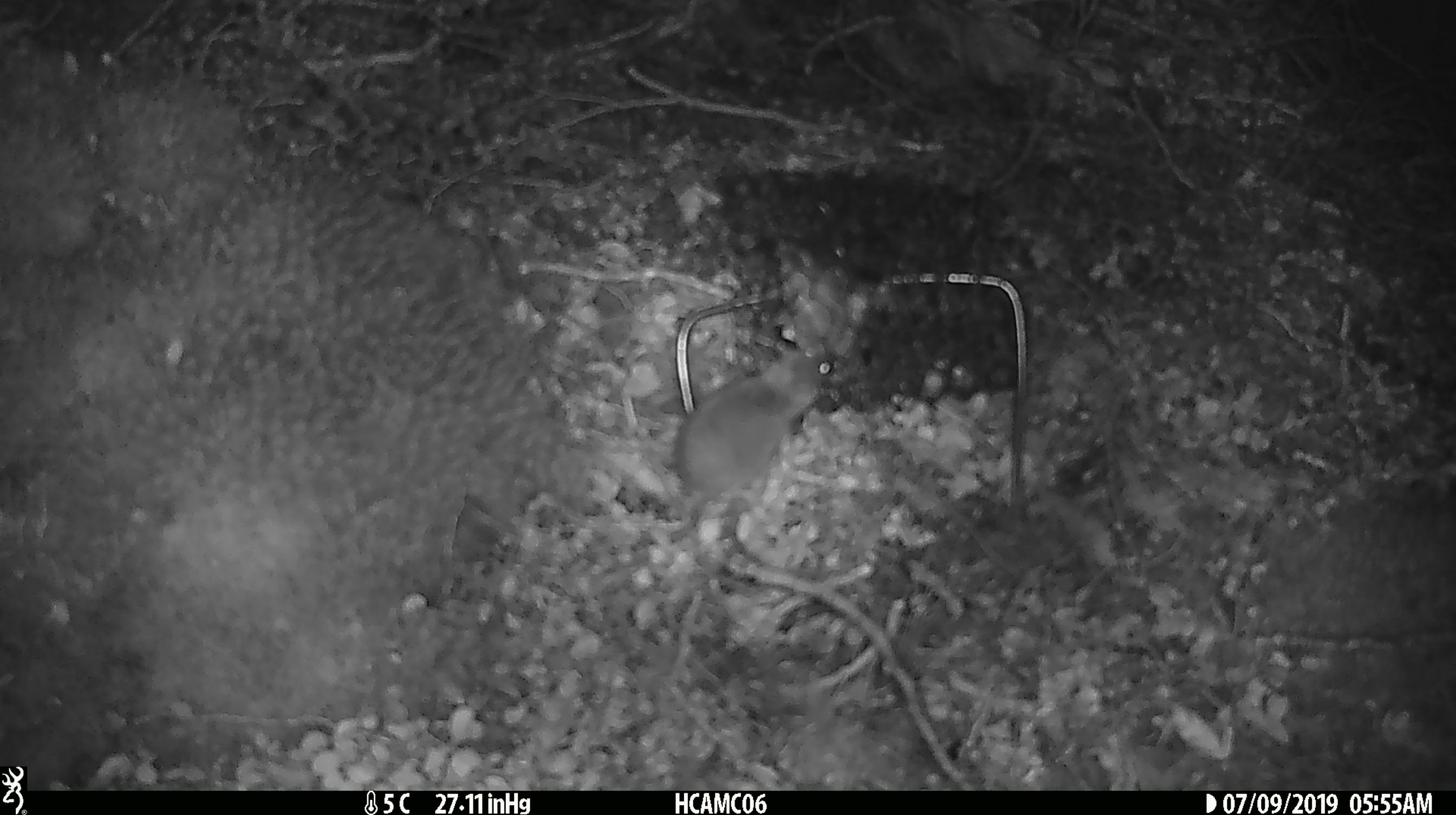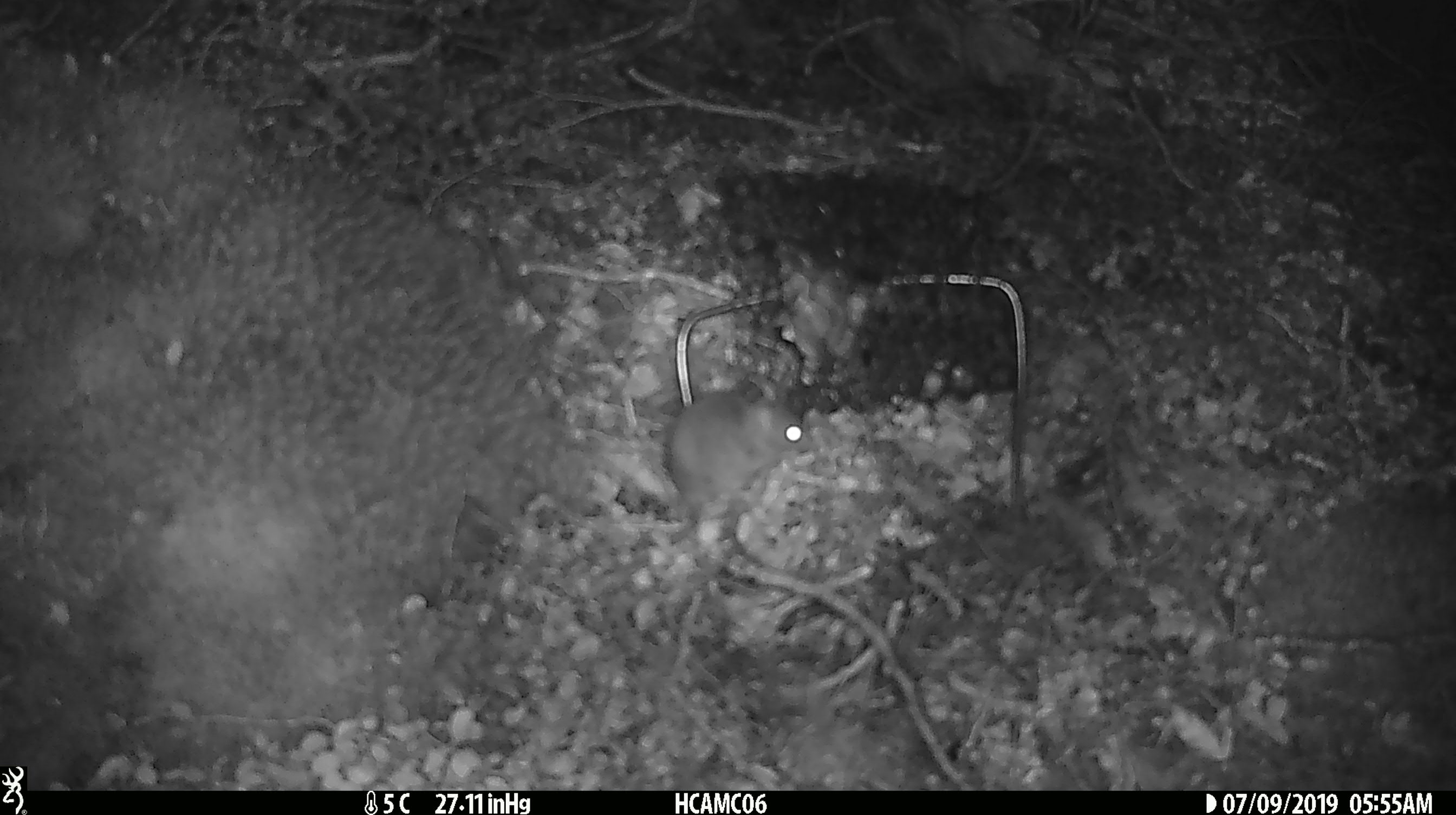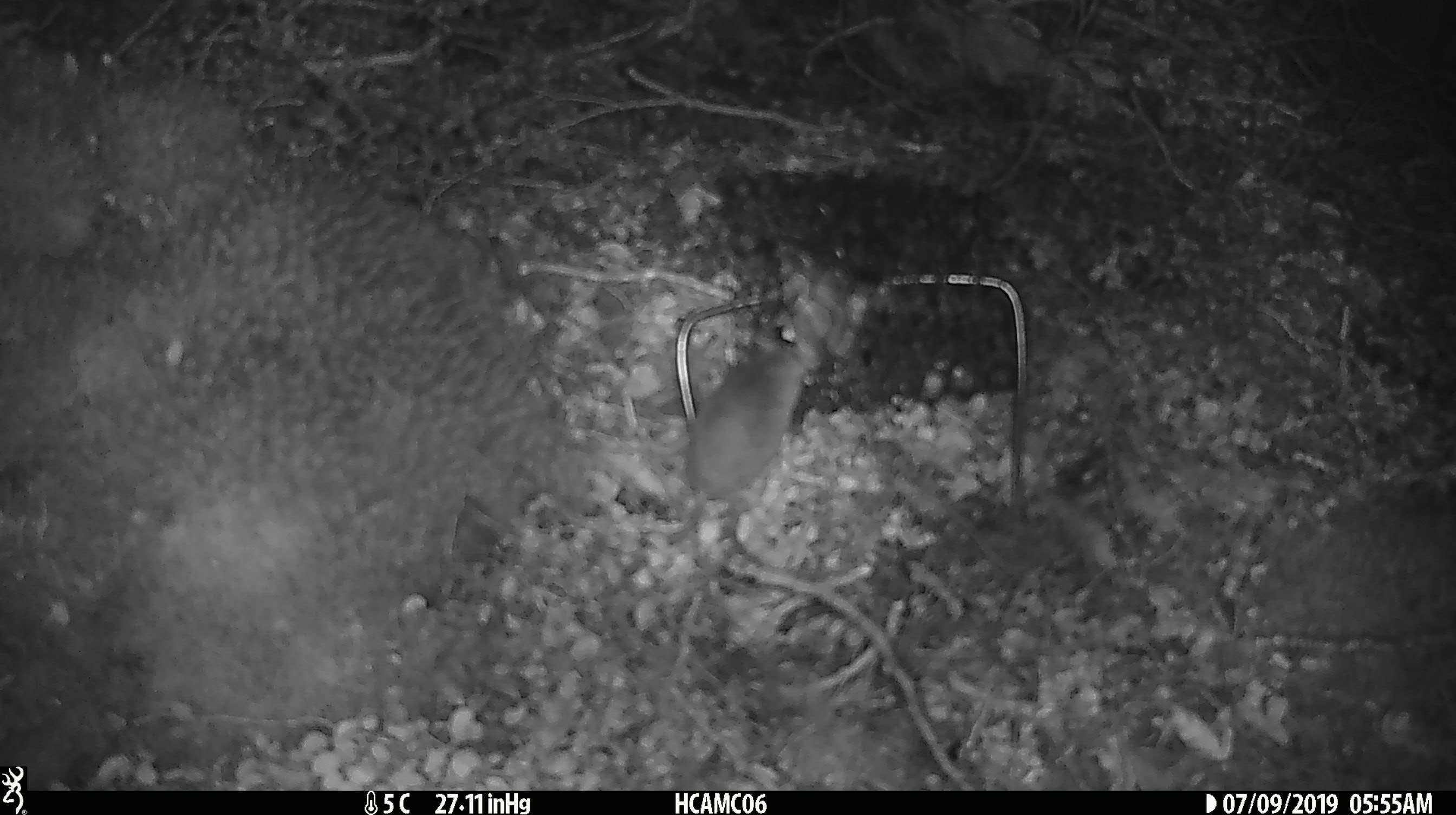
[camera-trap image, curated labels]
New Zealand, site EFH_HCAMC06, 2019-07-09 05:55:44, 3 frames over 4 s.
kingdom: Animalia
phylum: Chordata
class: Mammalia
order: Rodentia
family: Muridae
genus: Mus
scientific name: Mus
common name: mouse